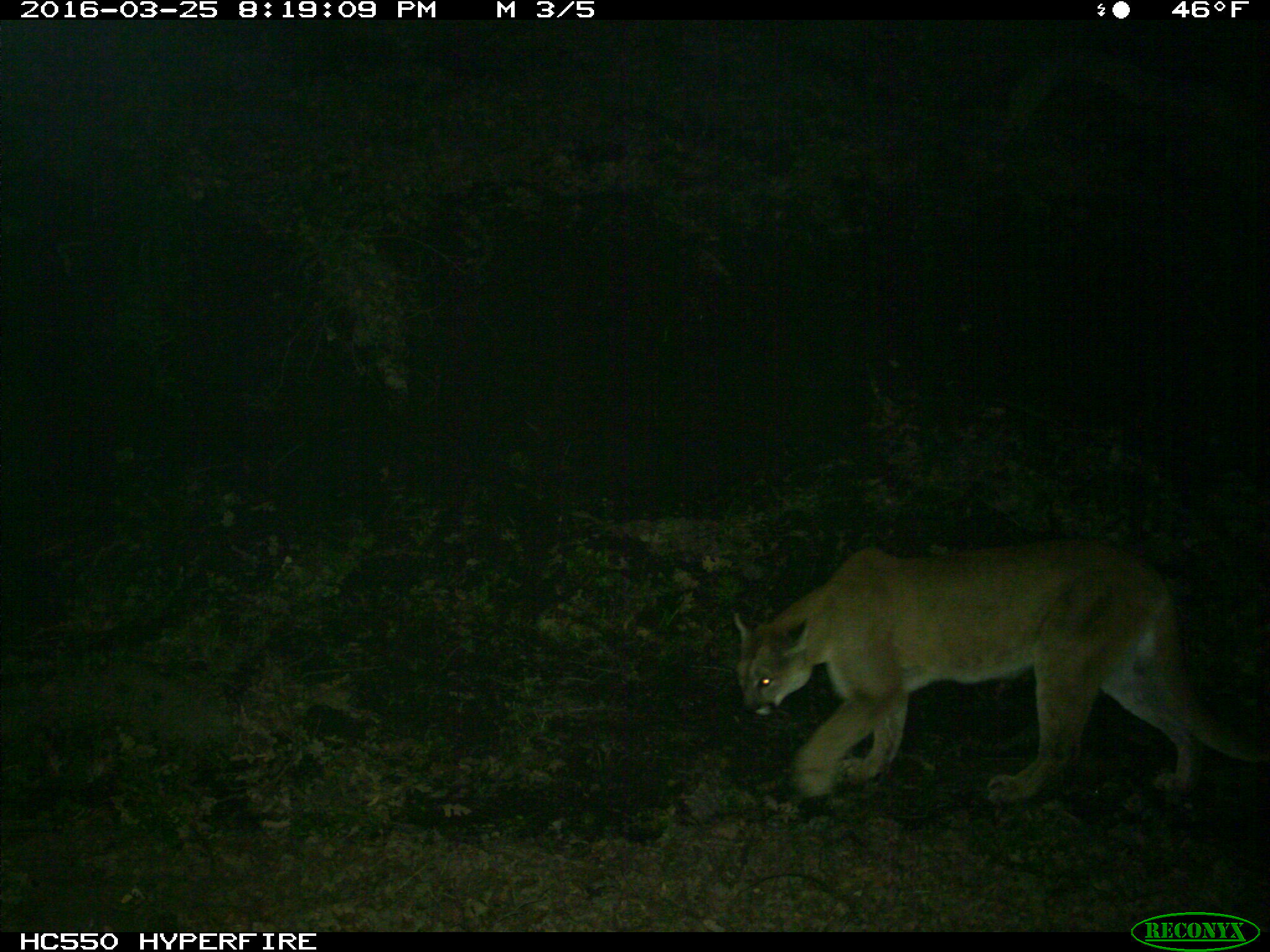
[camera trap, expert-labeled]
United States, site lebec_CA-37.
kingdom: Animalia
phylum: Chordata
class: Mammalia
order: Carnivora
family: Felidae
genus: Puma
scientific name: Puma concolor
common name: mountain lion